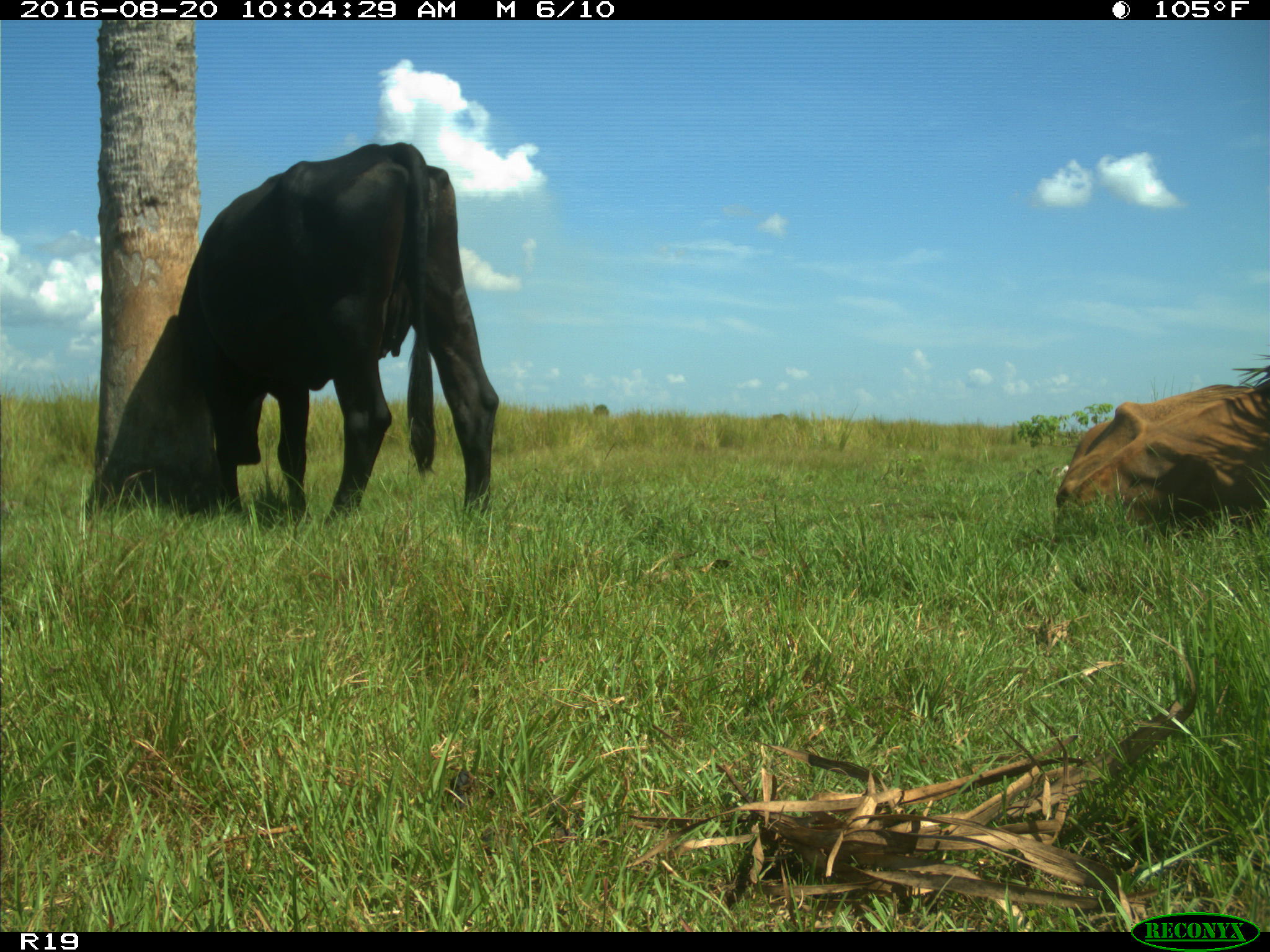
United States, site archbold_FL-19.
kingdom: Animalia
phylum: Chordata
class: Mammalia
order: Artiodactyla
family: Bovidae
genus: Bos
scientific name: Bos taurus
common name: domestic cow